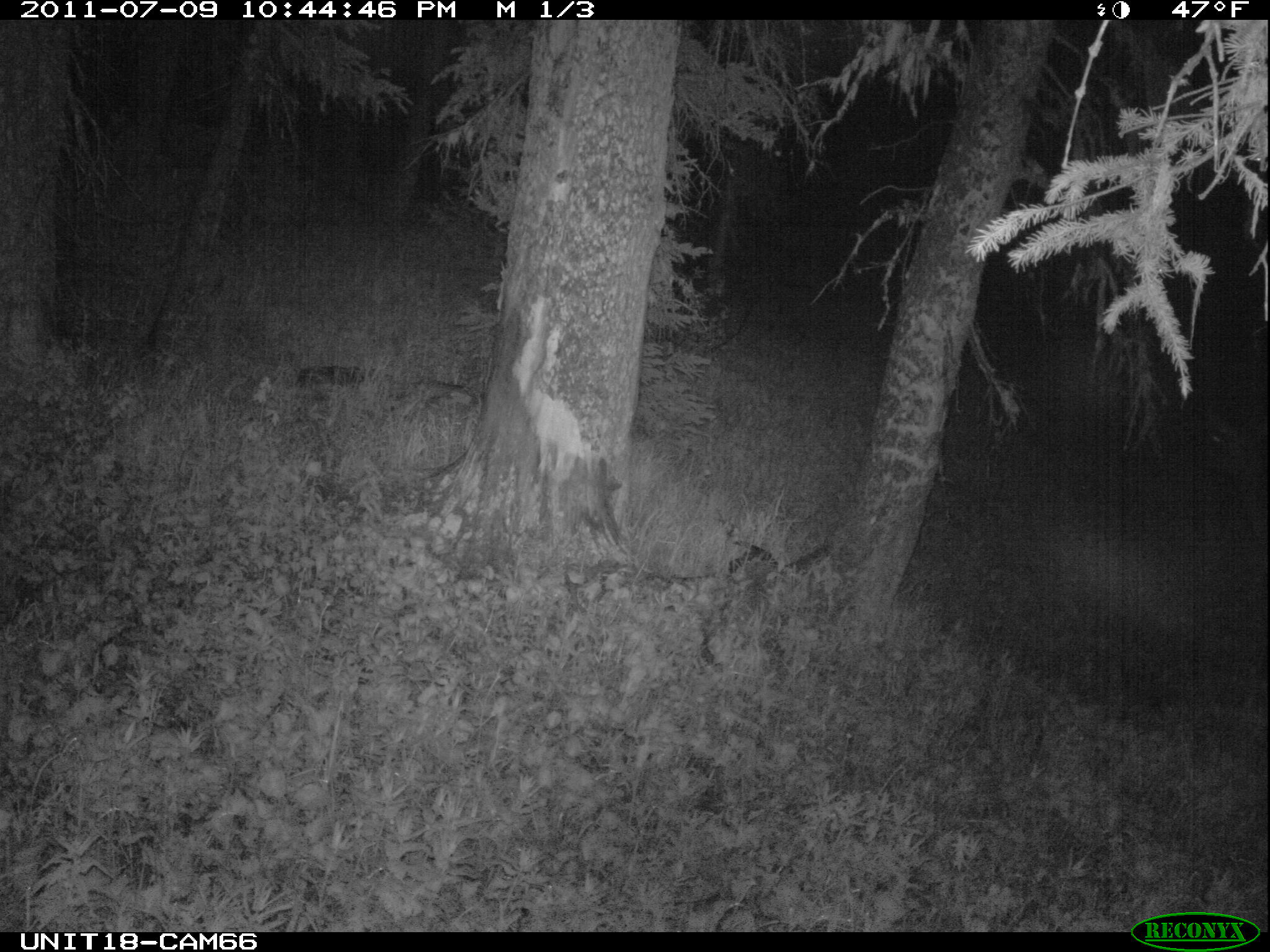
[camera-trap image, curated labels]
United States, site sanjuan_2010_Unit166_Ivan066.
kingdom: Animalia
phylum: Chordata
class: Mammalia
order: Artiodactyla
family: Cervidae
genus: Cervus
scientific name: Cervus elaphus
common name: red deer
Cervus elaphus (red deer).